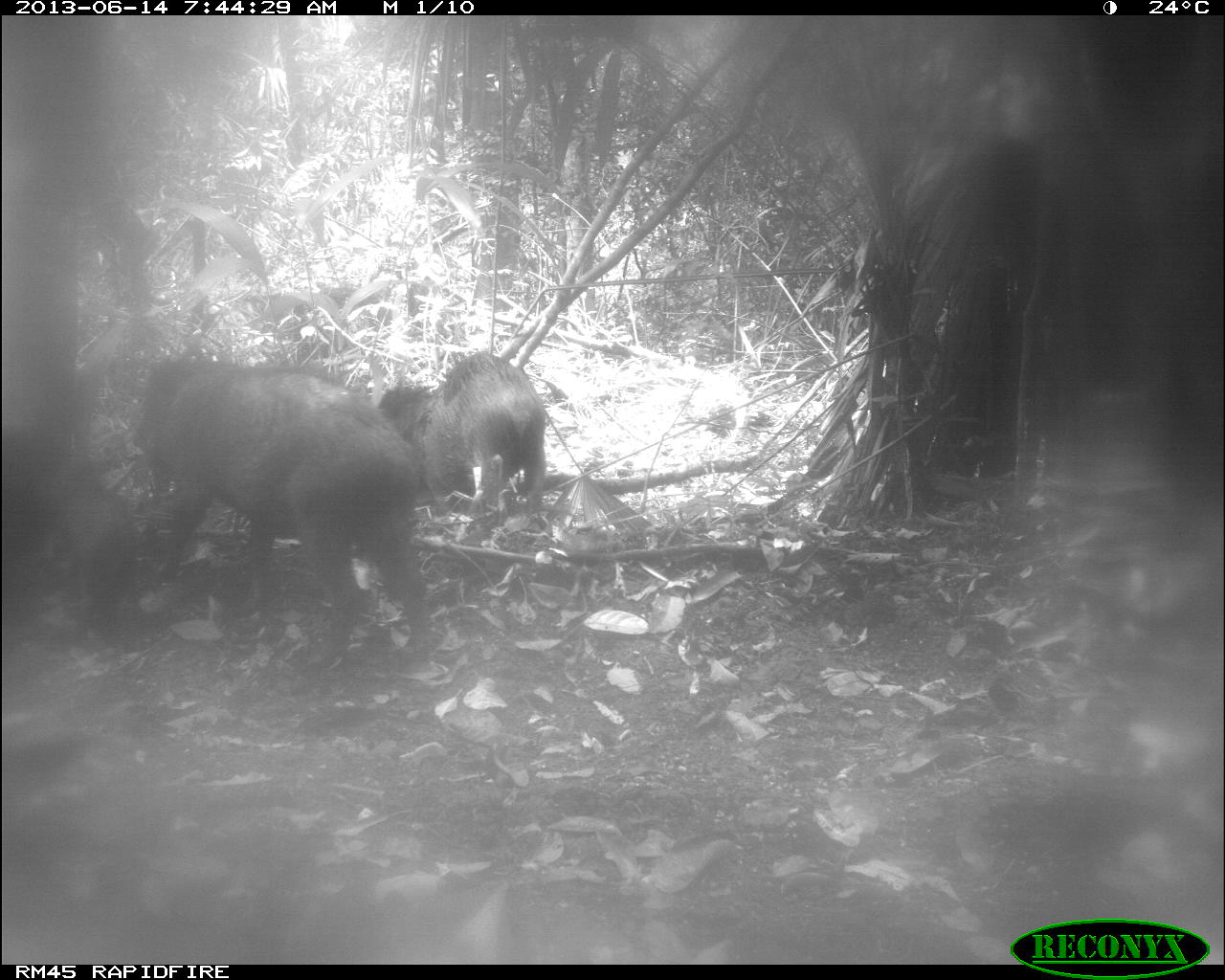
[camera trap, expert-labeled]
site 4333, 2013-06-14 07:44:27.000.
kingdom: Animalia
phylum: Chordata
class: Mammalia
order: Artiodactyla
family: Tayassuidae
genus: Tayassu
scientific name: Tayassu pecari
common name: white-lipped peccary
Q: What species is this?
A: Tayassu pecari (white-lipped peccary).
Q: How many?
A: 3.